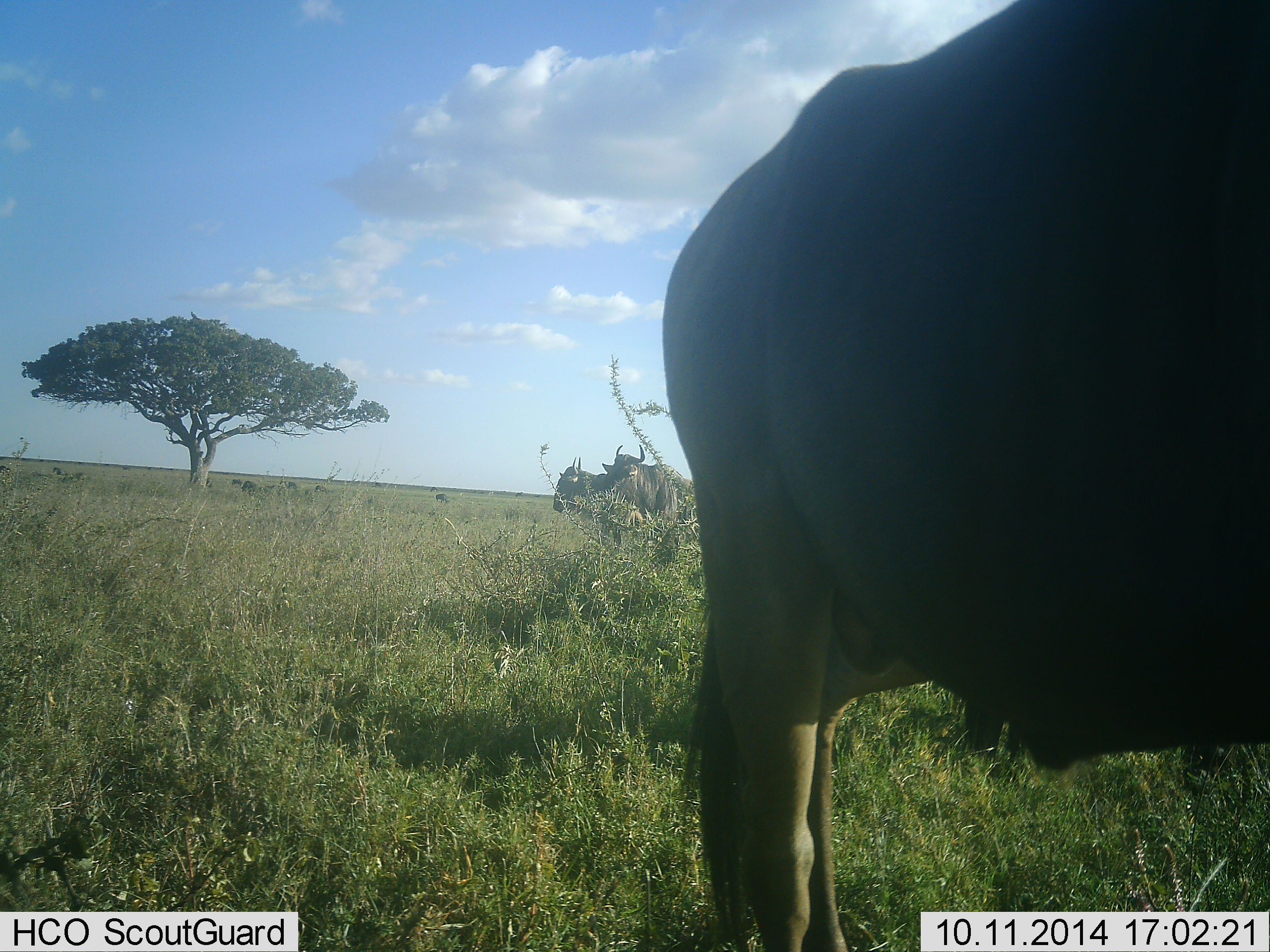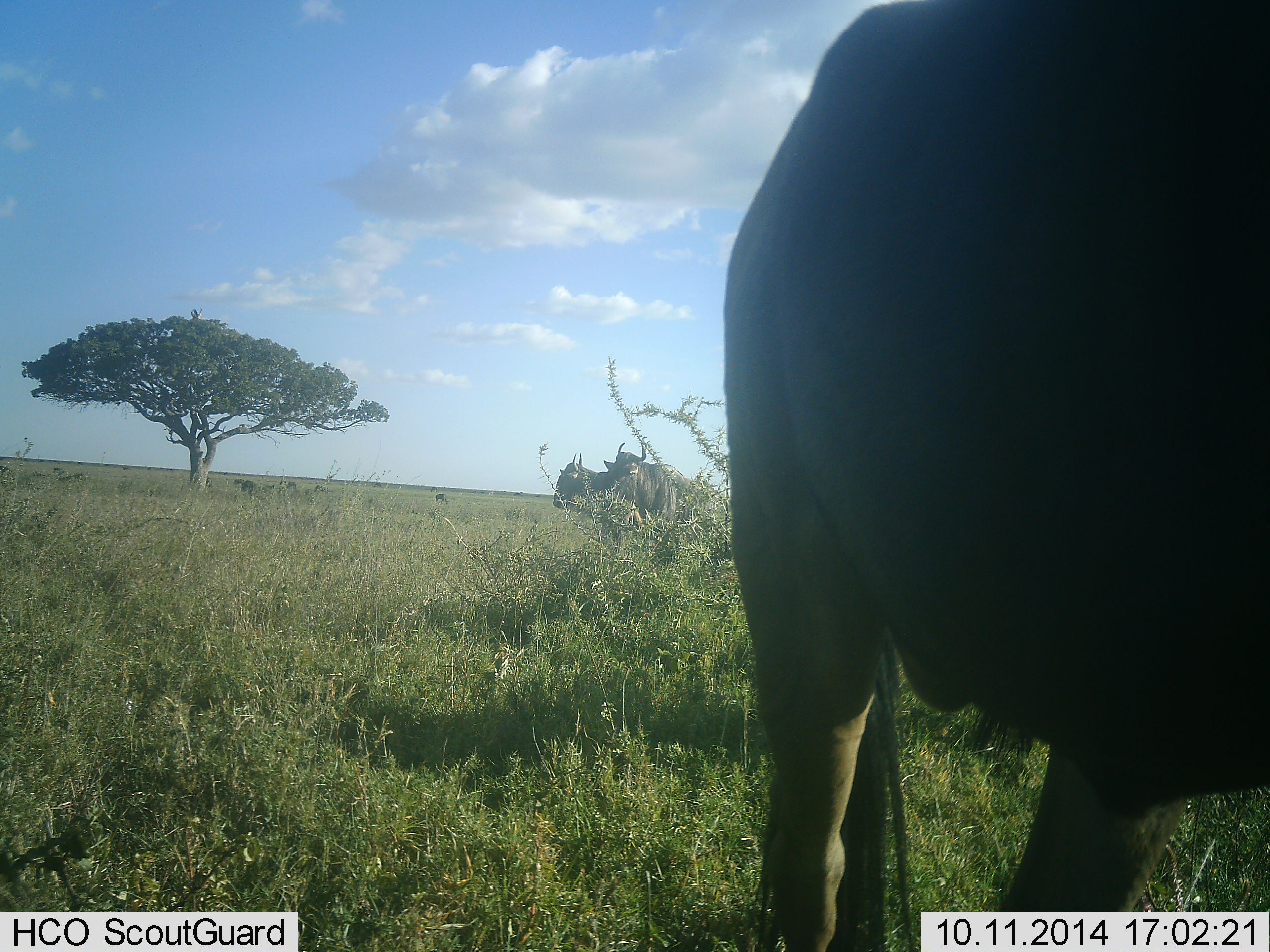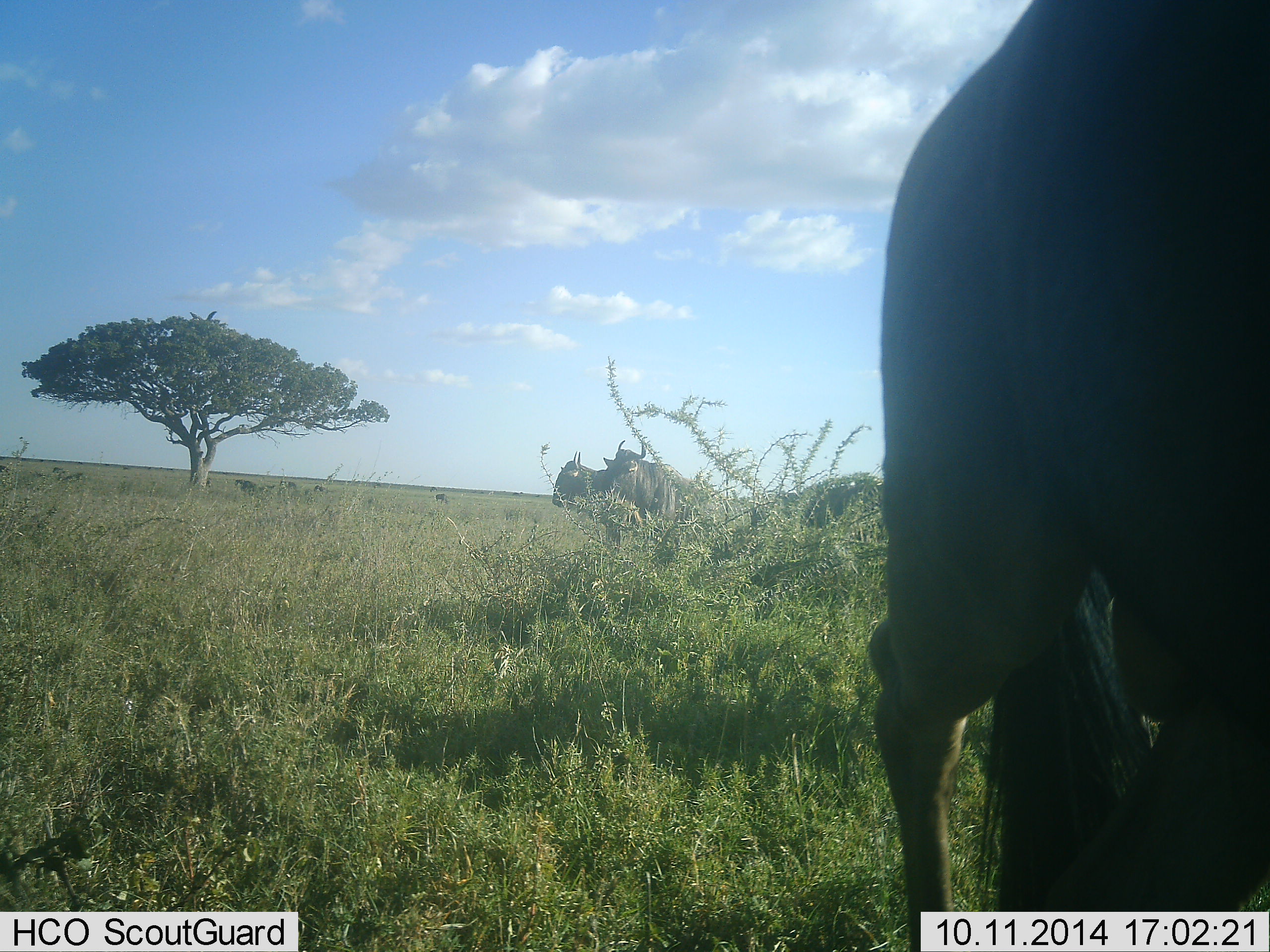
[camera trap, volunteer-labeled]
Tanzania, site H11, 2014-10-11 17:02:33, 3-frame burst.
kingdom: Animalia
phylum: Chordata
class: Mammalia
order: Artiodactyla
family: Bovidae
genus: Connochaetes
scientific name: Connochaetes taurinus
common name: blue wildebeest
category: wildebeest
Wildebeest (blue wildebeest) (Connochaetes taurinus), count 3. Behavior (volunteer vote fractions): standing 75%, resting 0%, moving 33%, interacting 0%. Young present (vote fraction): 0%. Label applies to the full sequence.